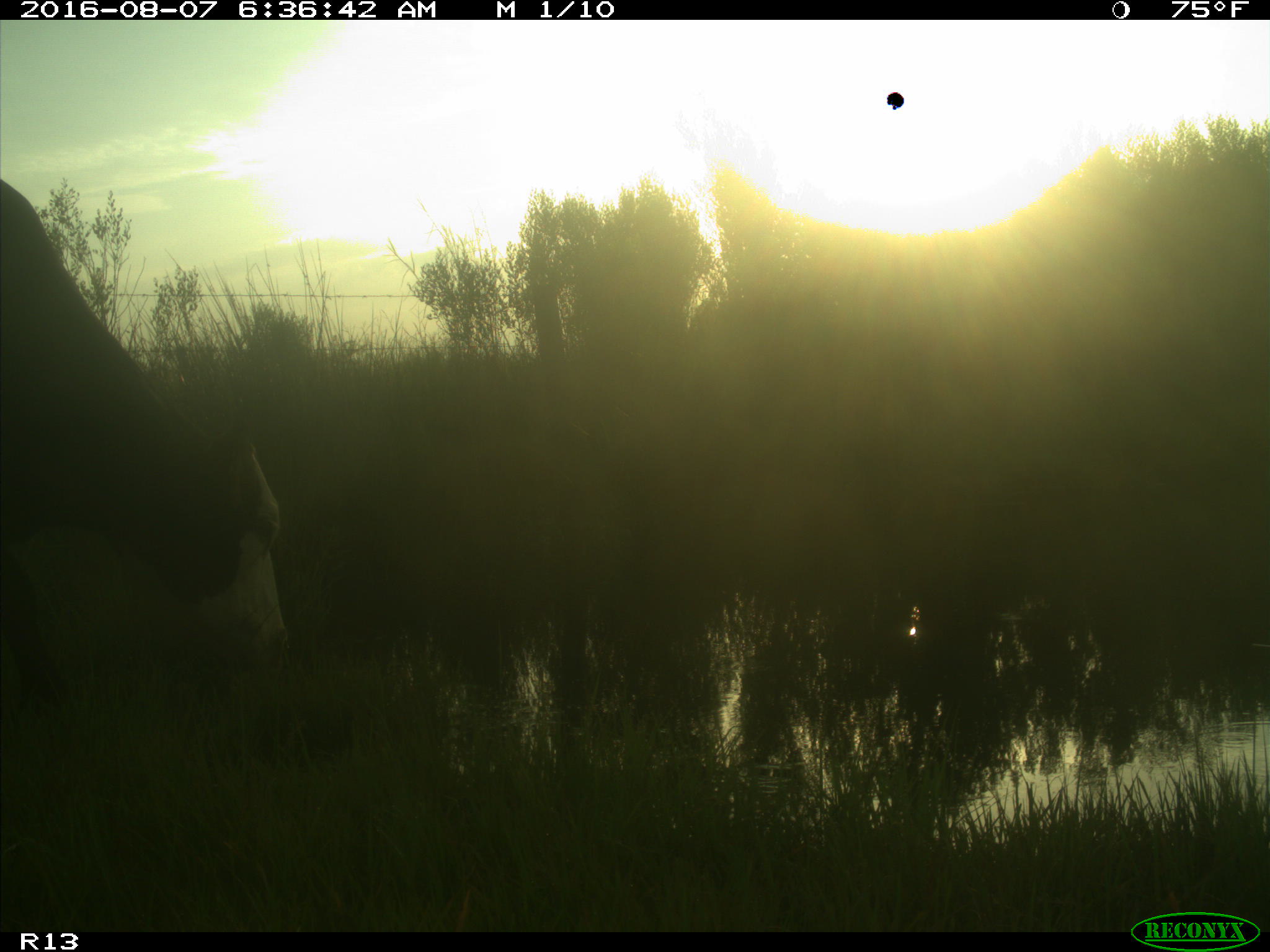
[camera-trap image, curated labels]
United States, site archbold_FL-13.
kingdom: Animalia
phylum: Chordata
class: Mammalia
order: Artiodactyla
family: Bovidae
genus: Bos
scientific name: Bos taurus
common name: domestic cow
Bos taurus (domestic cow).